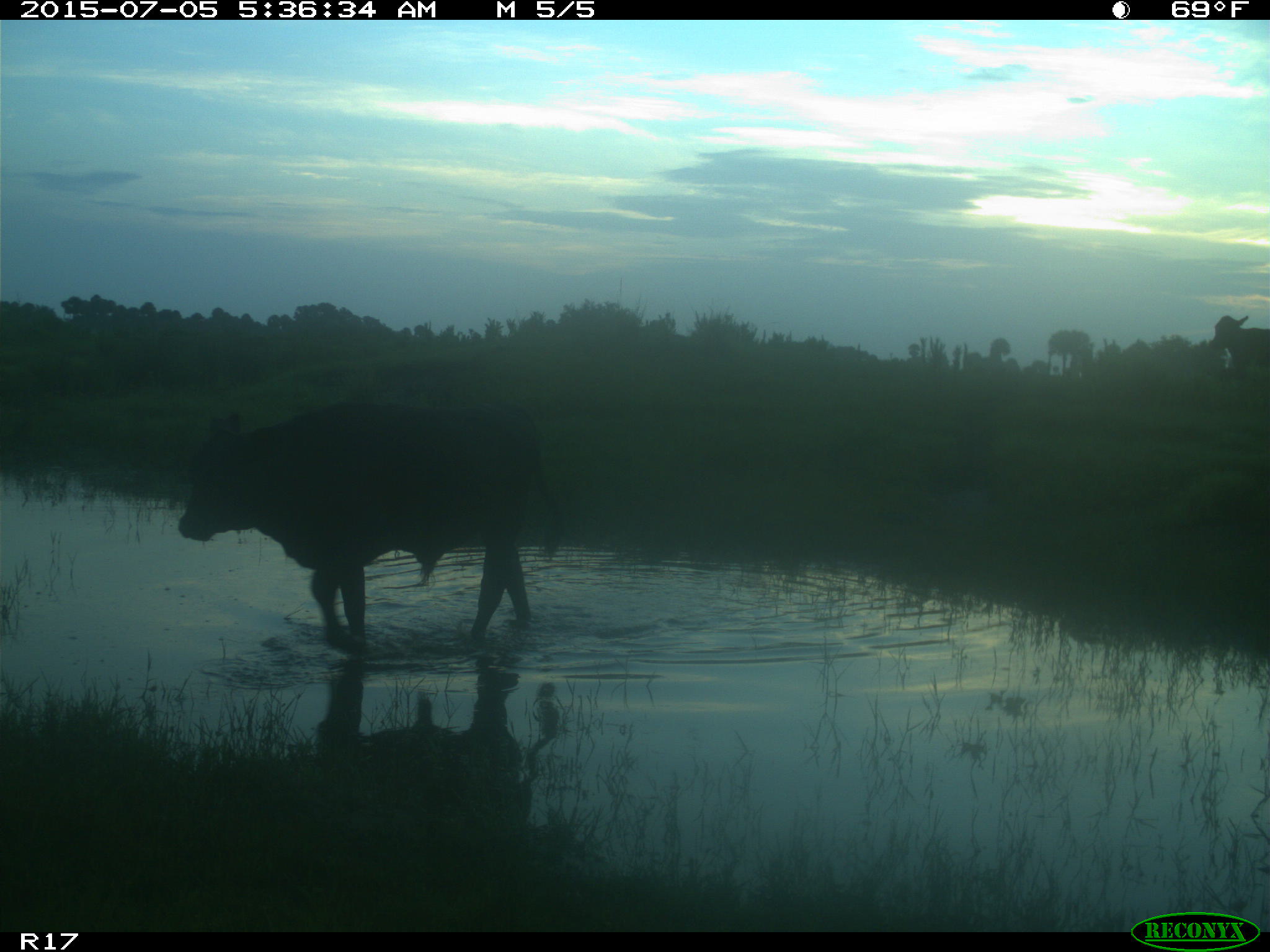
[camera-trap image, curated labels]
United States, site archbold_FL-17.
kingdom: Animalia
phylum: Chordata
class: Mammalia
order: Artiodactyla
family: Bovidae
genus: Bos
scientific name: Bos taurus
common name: domestic cow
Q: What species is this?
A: Bos taurus (domestic cow).